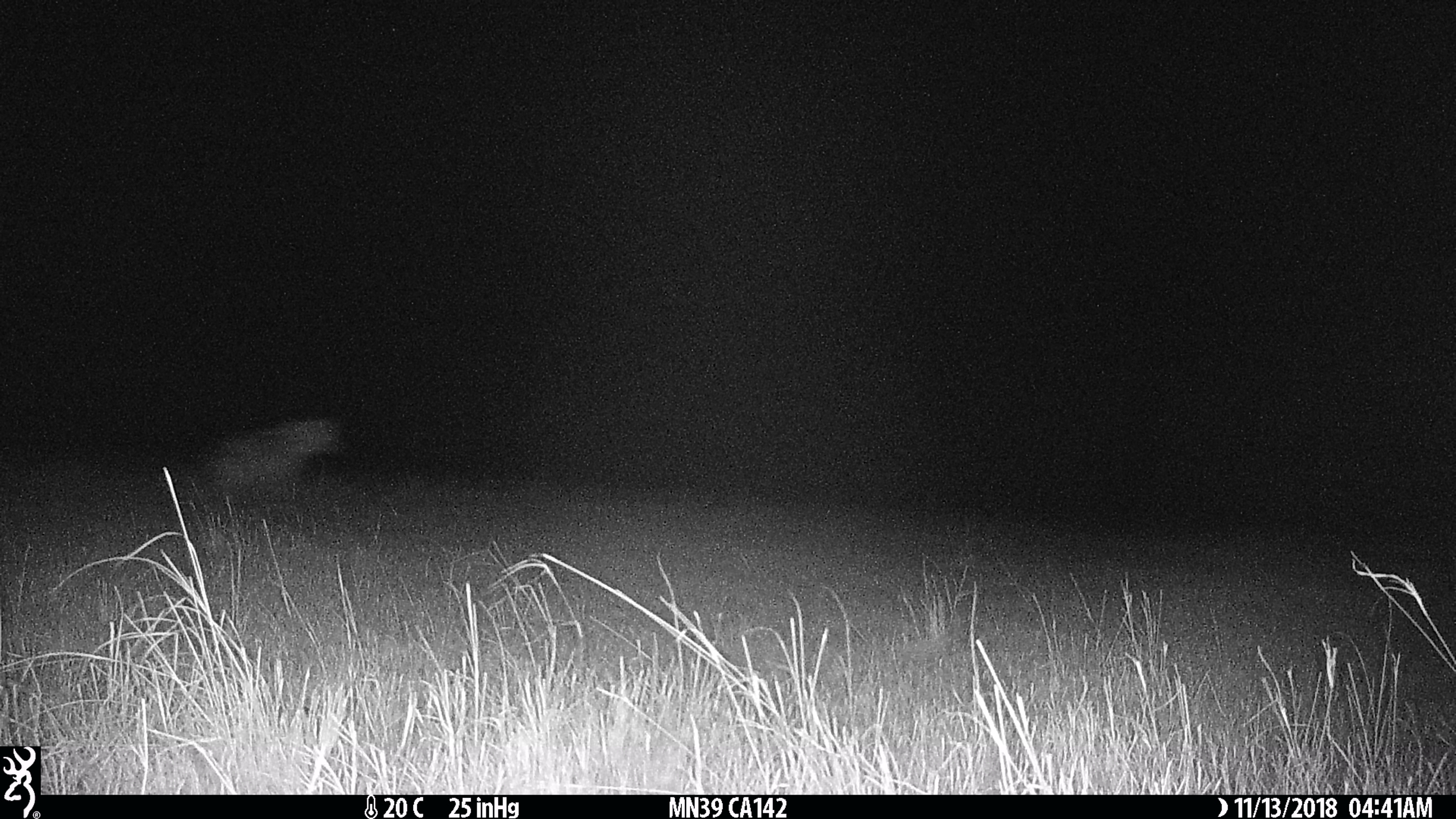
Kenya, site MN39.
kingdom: Animalia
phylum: Chordata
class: Mammalia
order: Carnivora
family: Hyaenidae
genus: Crocuta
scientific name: Crocuta crocuta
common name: spotted hyena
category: hyena spotted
Hyena spotted (spotted hyena) (Crocuta crocuta).